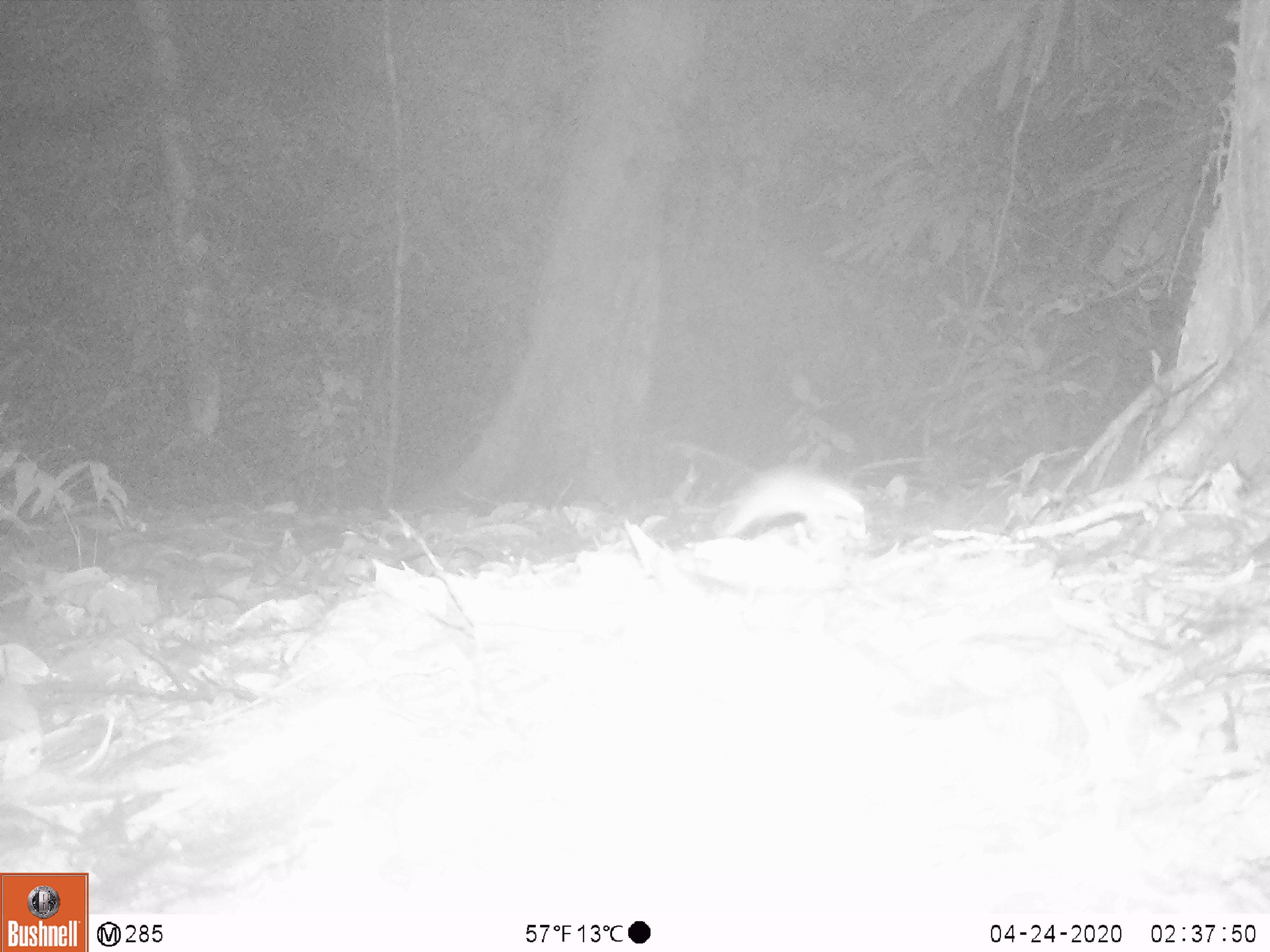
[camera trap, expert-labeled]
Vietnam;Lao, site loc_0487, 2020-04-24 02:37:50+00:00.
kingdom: Animalia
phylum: Chordata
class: Mammalia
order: Rodentia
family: Muridae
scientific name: Muridae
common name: old-world mice and rats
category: unidentified murid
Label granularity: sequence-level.